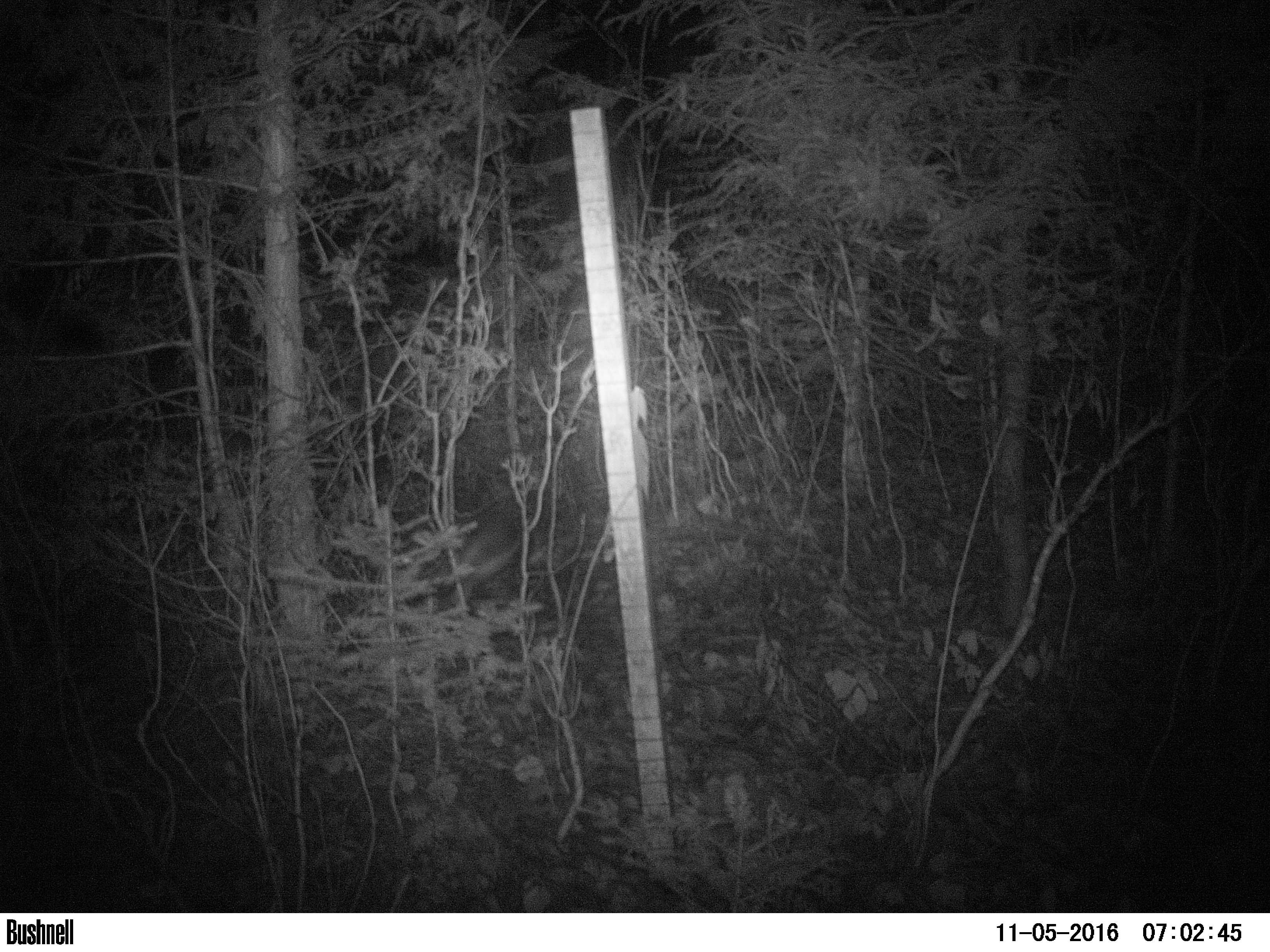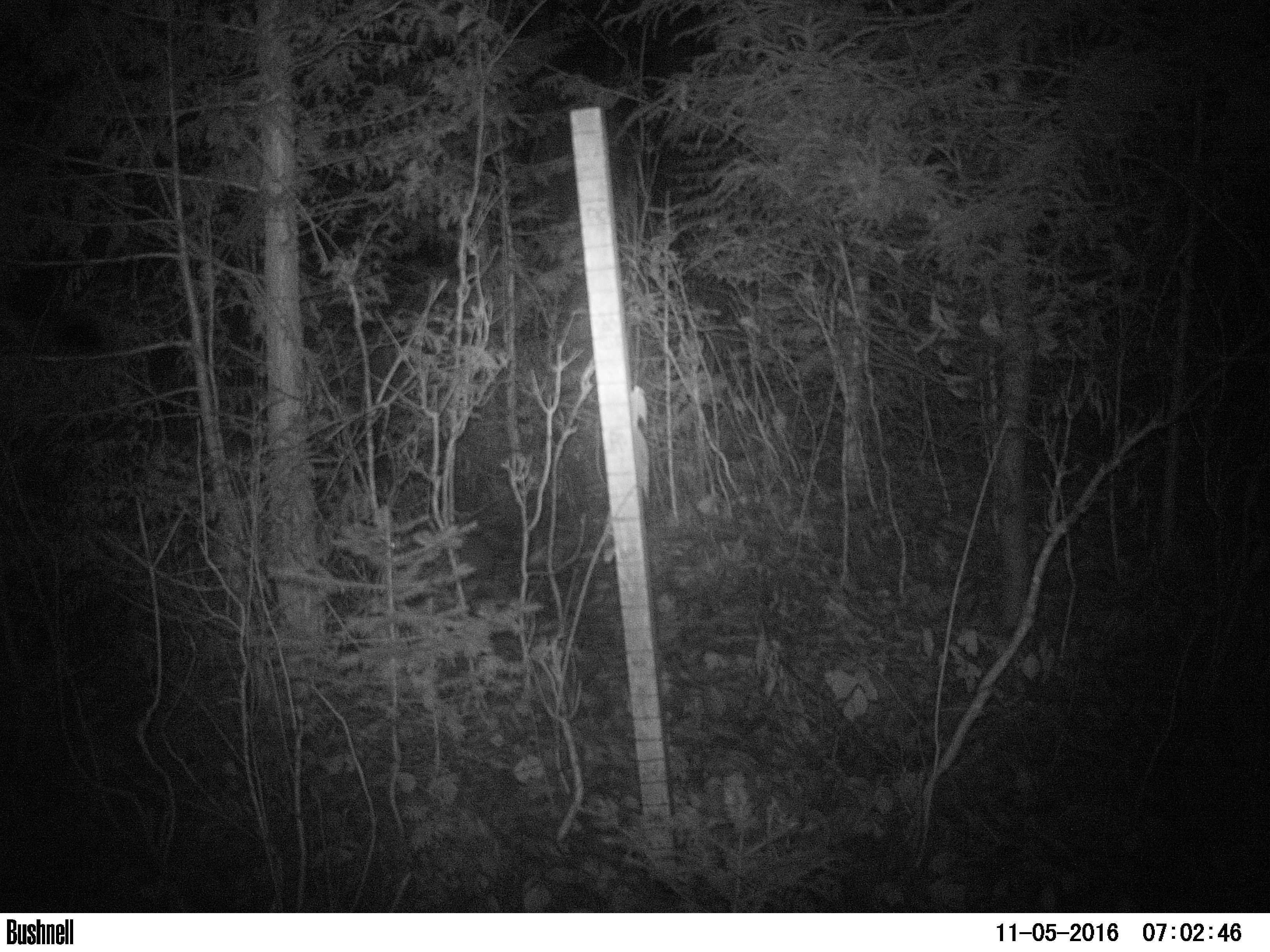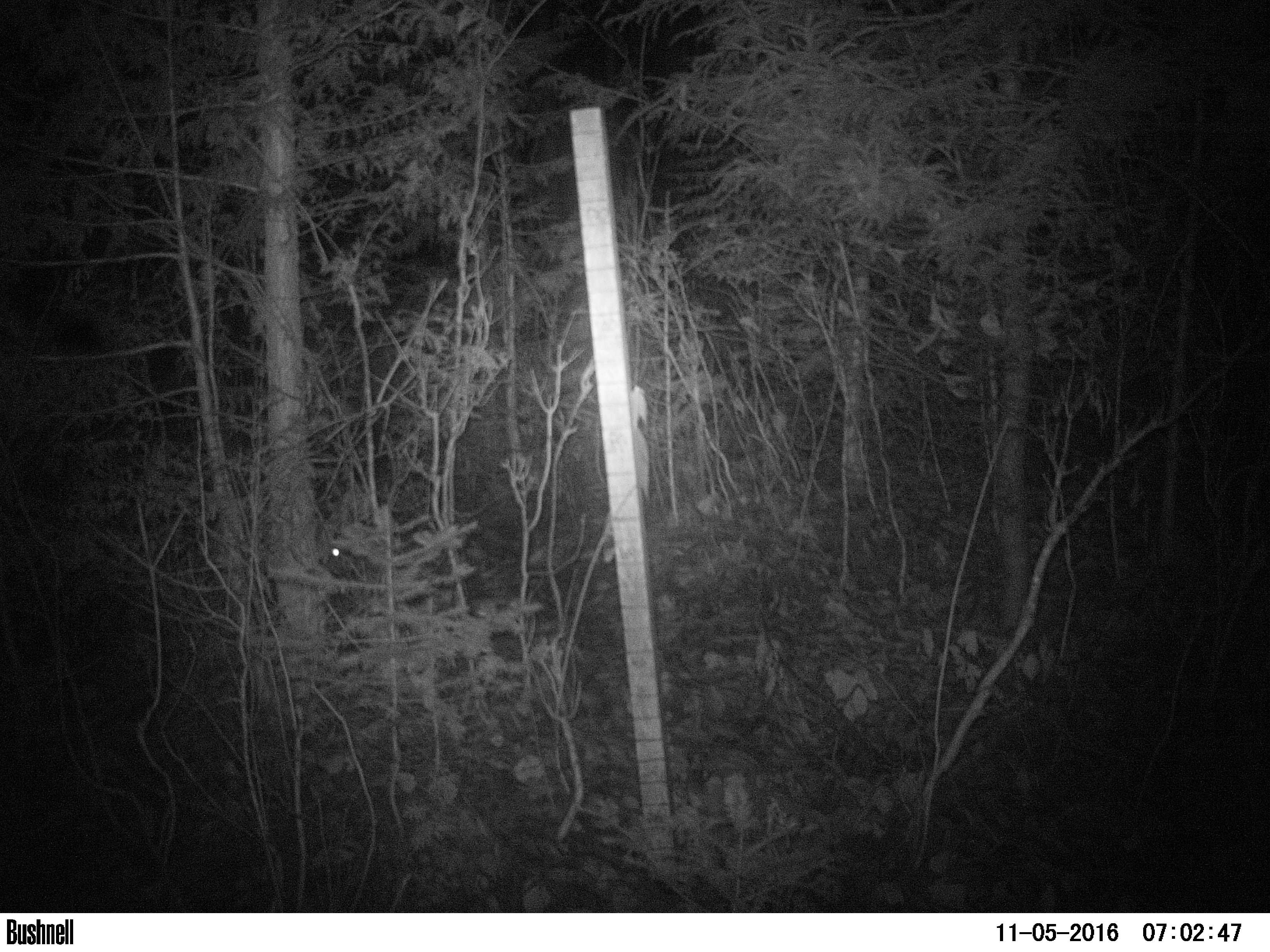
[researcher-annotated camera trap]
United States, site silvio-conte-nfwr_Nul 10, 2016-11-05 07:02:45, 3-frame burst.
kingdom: Animalia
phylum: Chordata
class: Mammalia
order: Lagomorpha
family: Leporidae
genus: Lepus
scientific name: Lepus americanus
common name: snowshoe hare